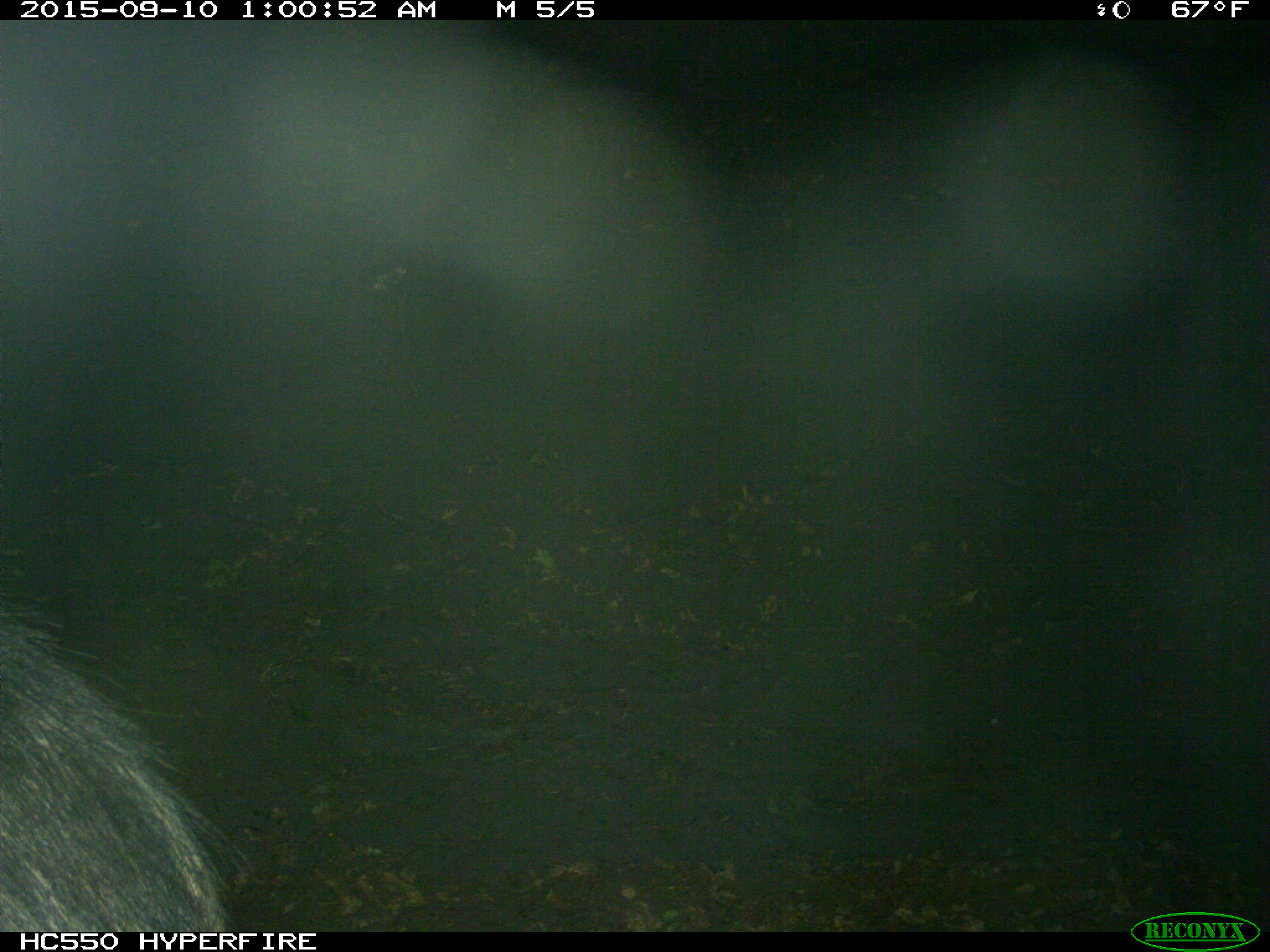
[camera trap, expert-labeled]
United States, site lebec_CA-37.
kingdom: Animalia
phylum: Chordata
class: Mammalia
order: Artiodactyla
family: Suidae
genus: Sus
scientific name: Sus scrofa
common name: wild boar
Sus scrofa (wild boar).